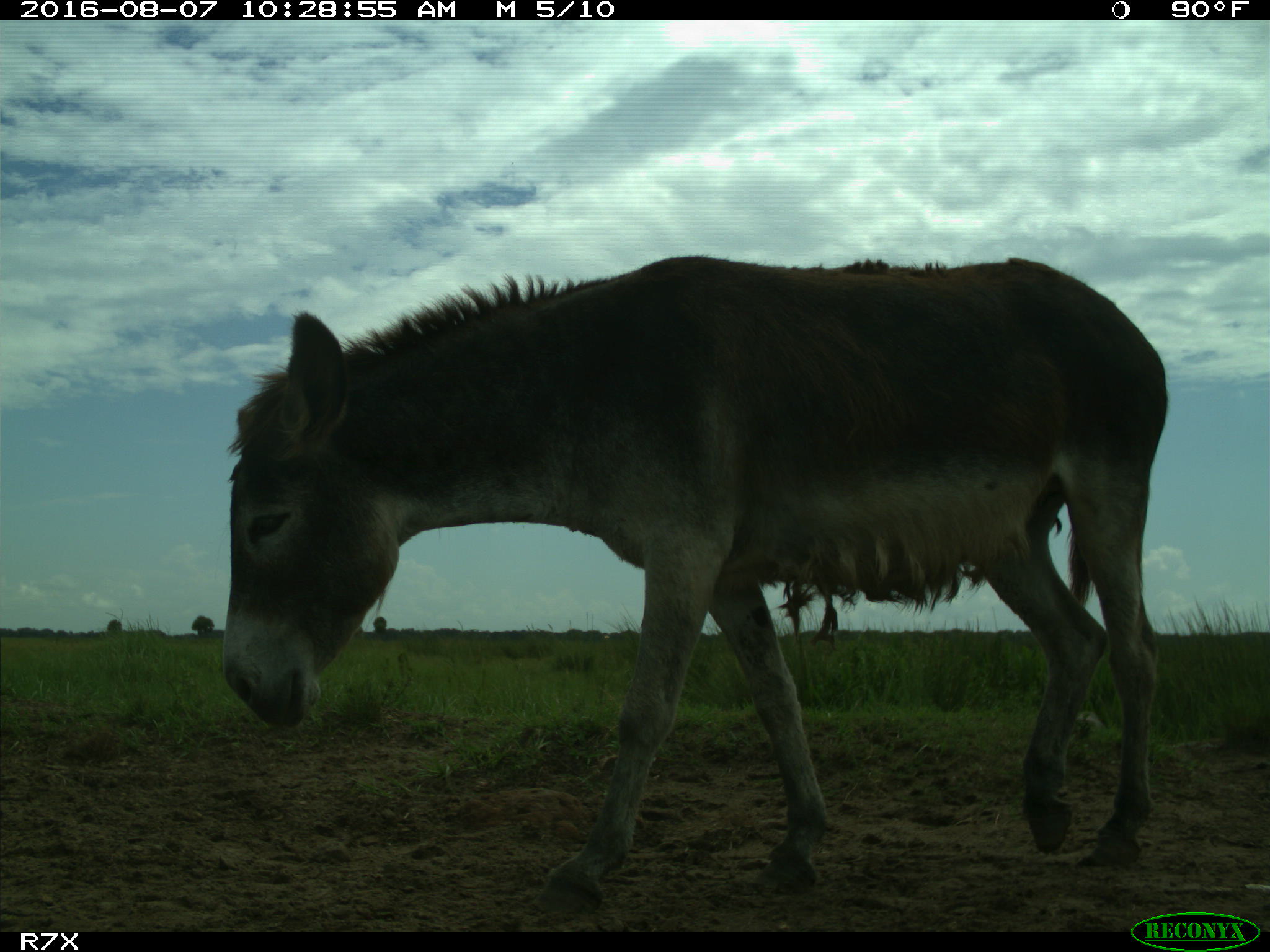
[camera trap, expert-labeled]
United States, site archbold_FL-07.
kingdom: Animalia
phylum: Chordata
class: Mammalia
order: Perissodactyla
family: Equidae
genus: Equus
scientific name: Equus africanus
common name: african wild ass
Equus africanus (african wild ass).